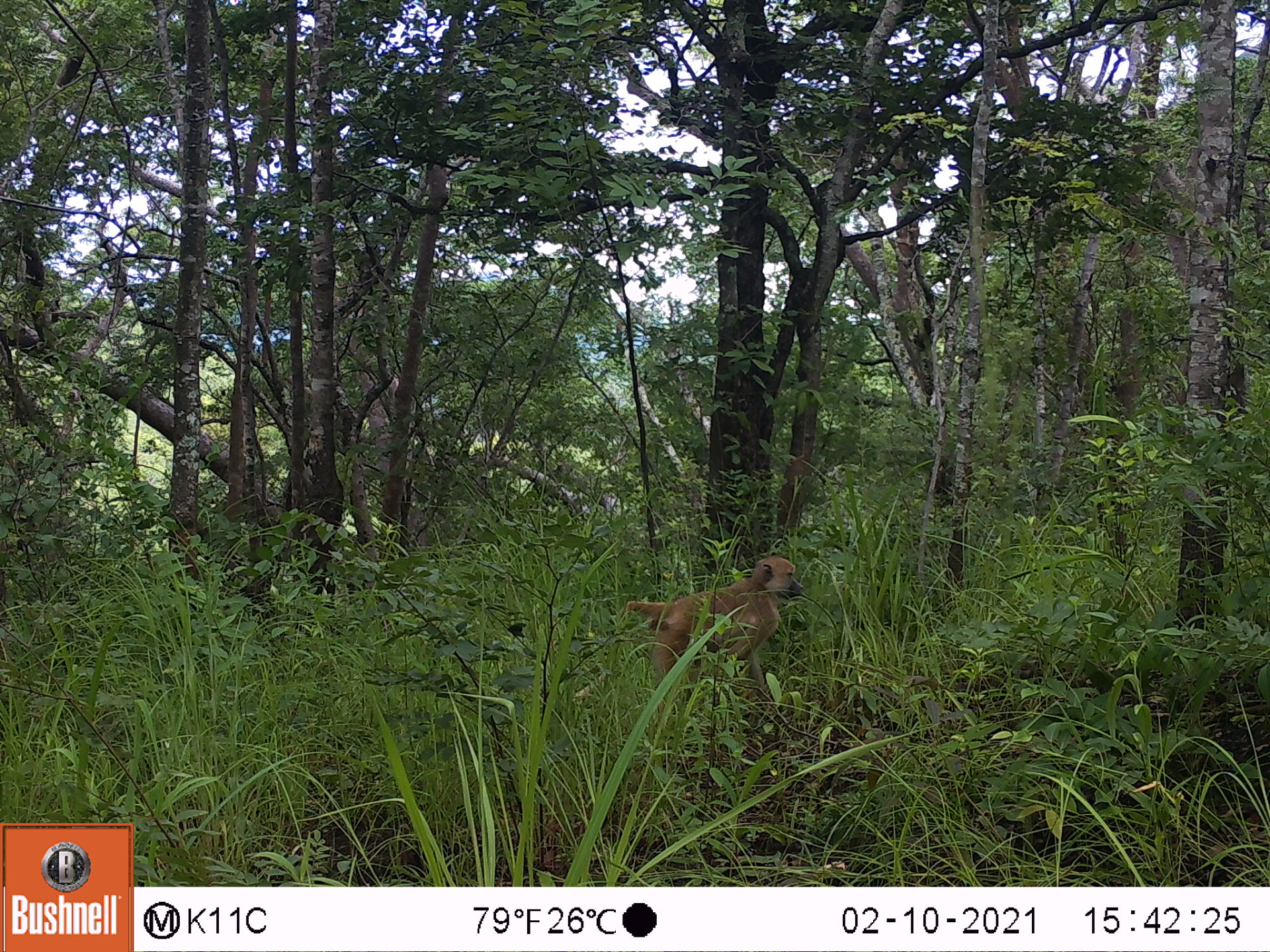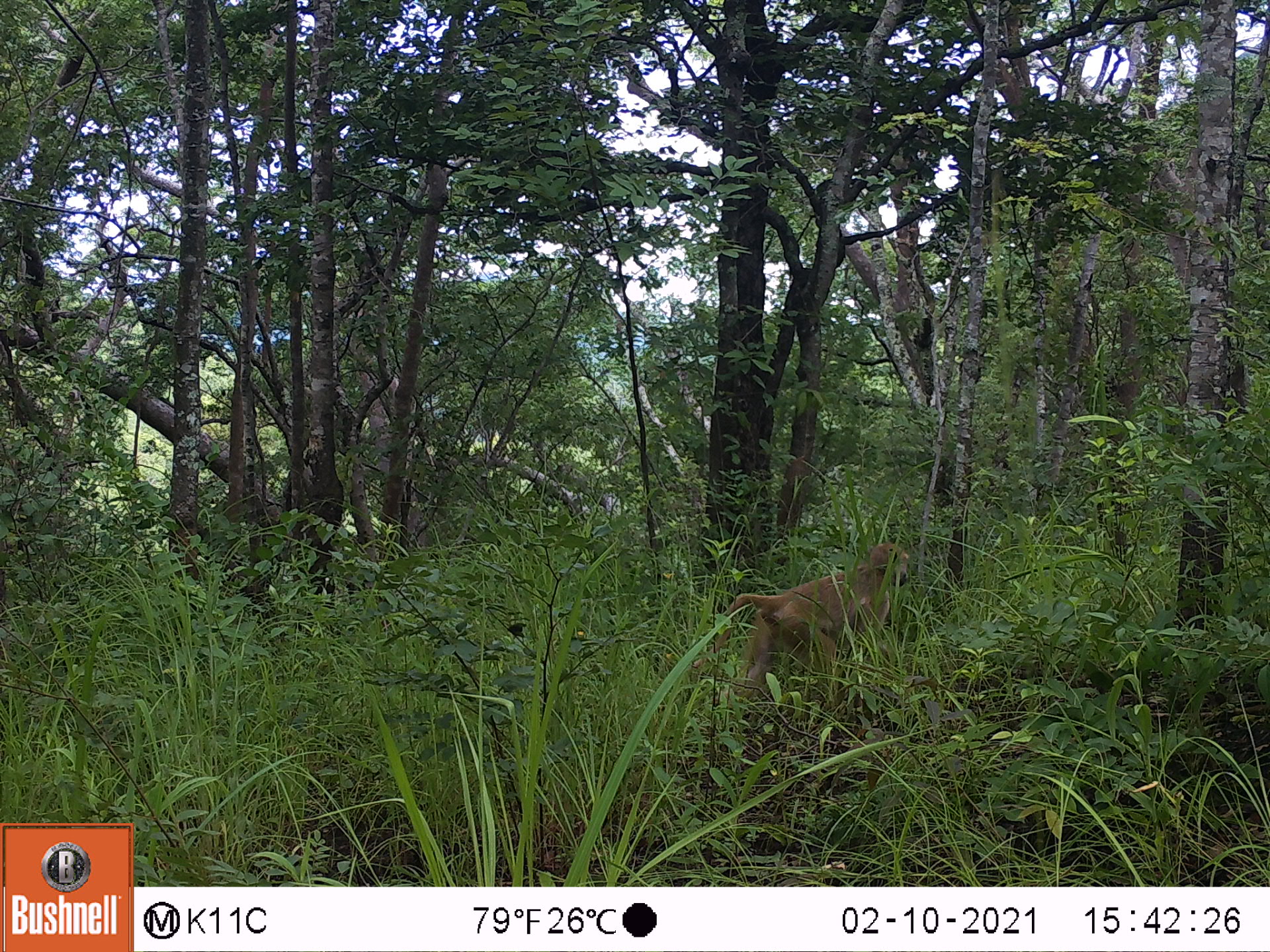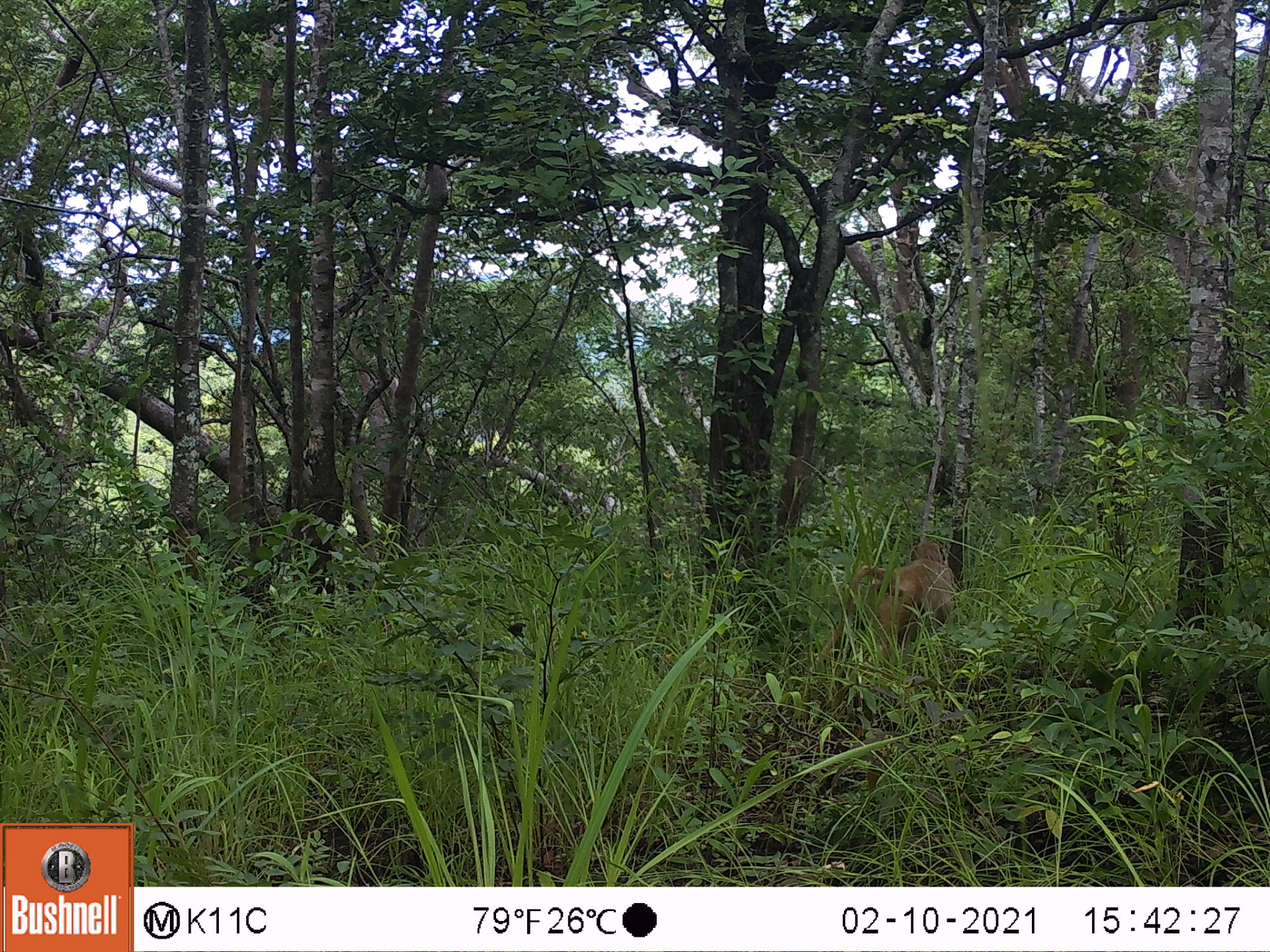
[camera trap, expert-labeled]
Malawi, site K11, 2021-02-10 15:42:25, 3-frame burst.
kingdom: Animalia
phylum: Chordata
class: Mammalia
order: Primates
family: Cercopithecidae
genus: Papio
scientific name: Papio cynocephalus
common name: yellow baboon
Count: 1.